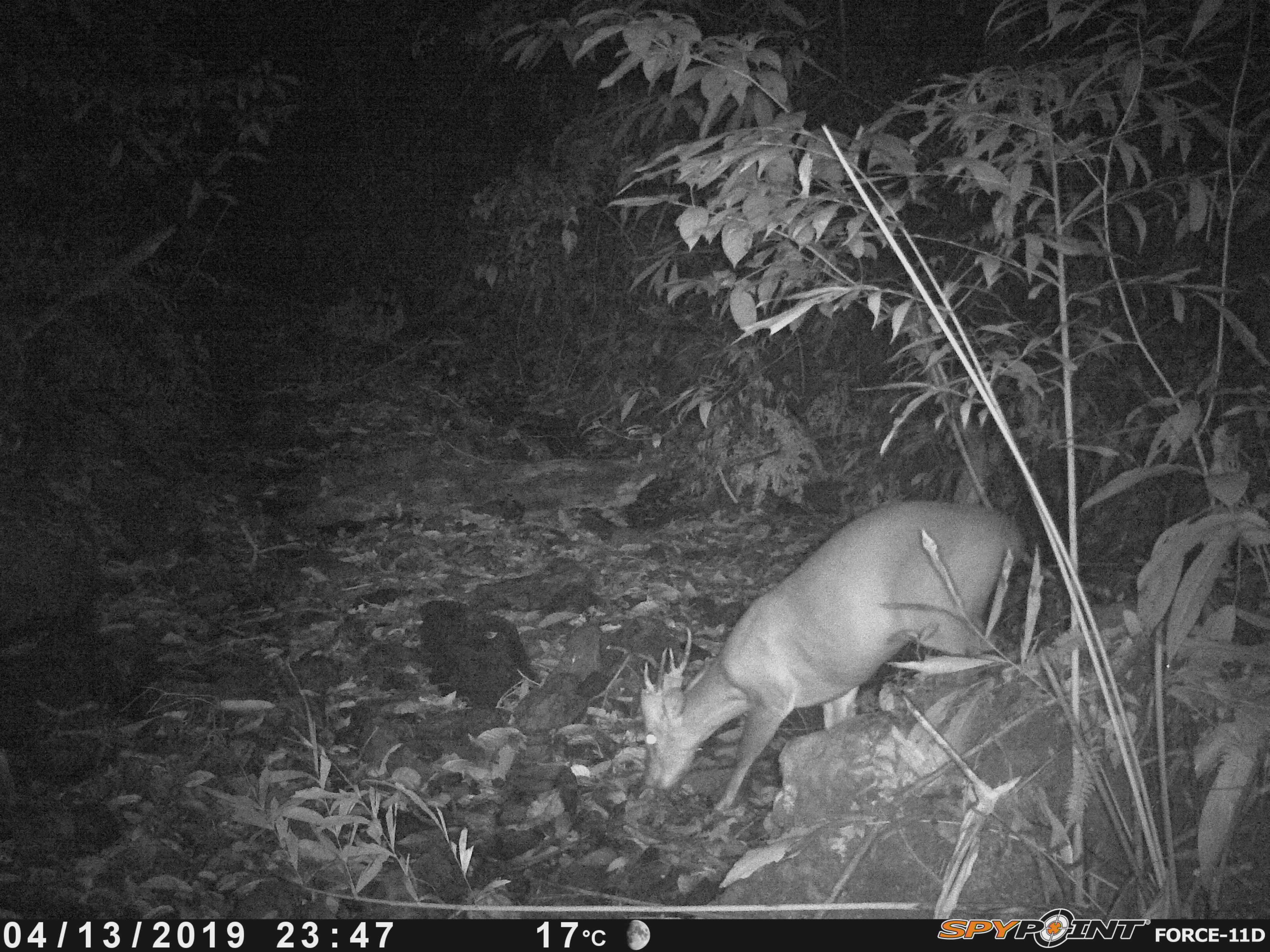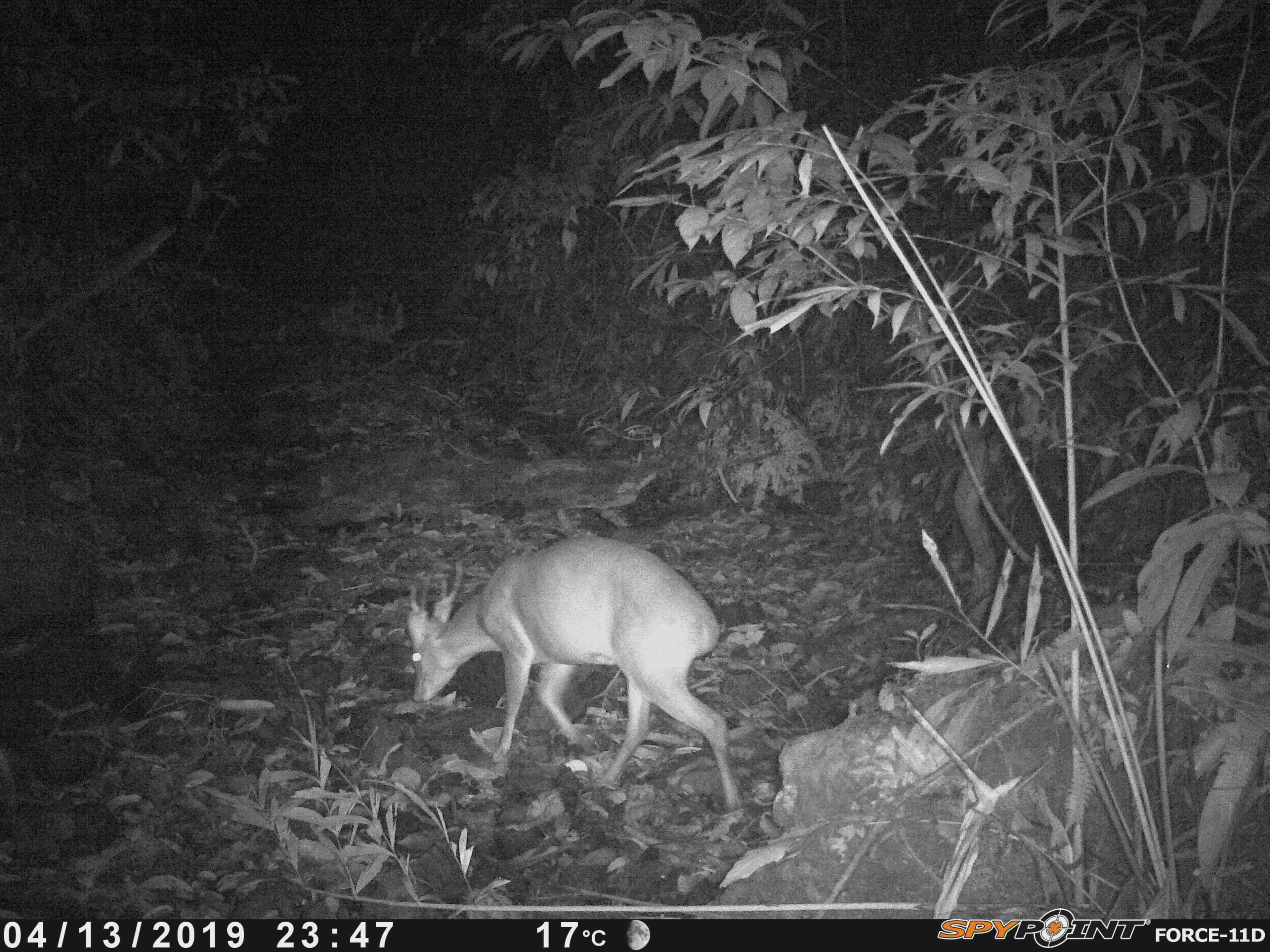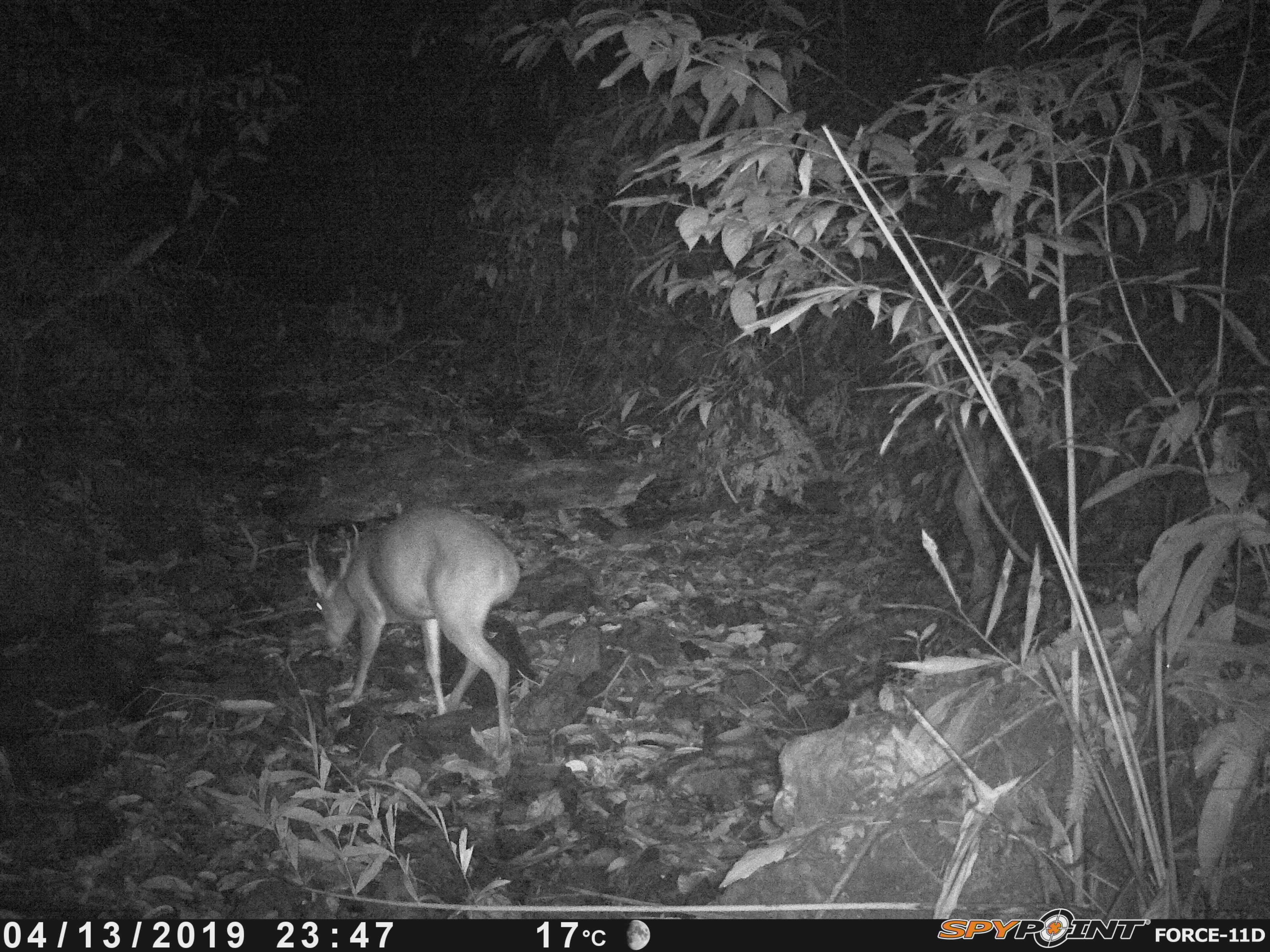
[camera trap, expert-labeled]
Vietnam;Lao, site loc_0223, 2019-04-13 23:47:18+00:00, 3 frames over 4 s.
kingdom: Animalia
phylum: Chordata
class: Mammalia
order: Artiodactyla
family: Cervidae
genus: Muntiacus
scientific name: Muntiacus vuquangensis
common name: large-antlered muntjac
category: large antlered muntjac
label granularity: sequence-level